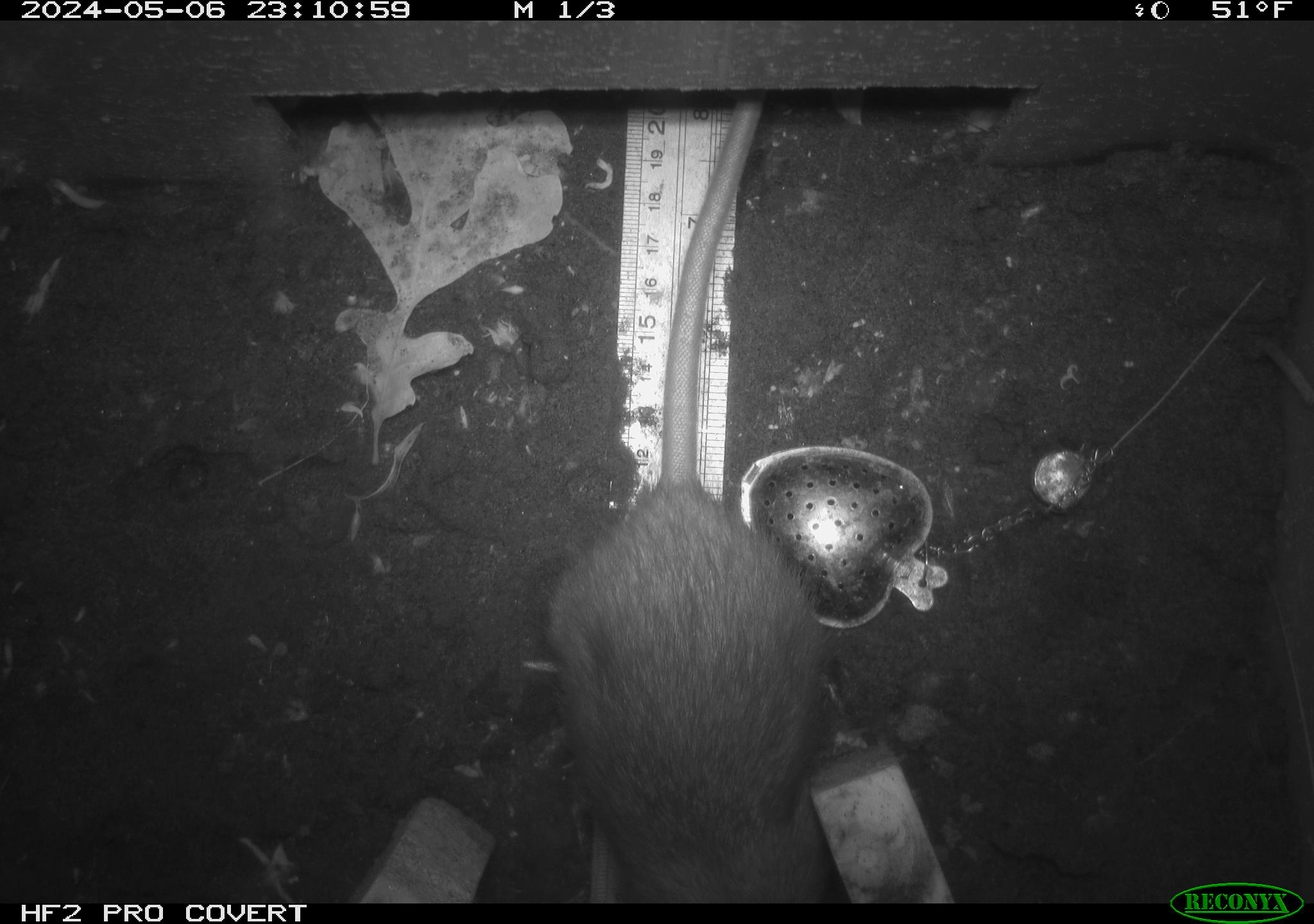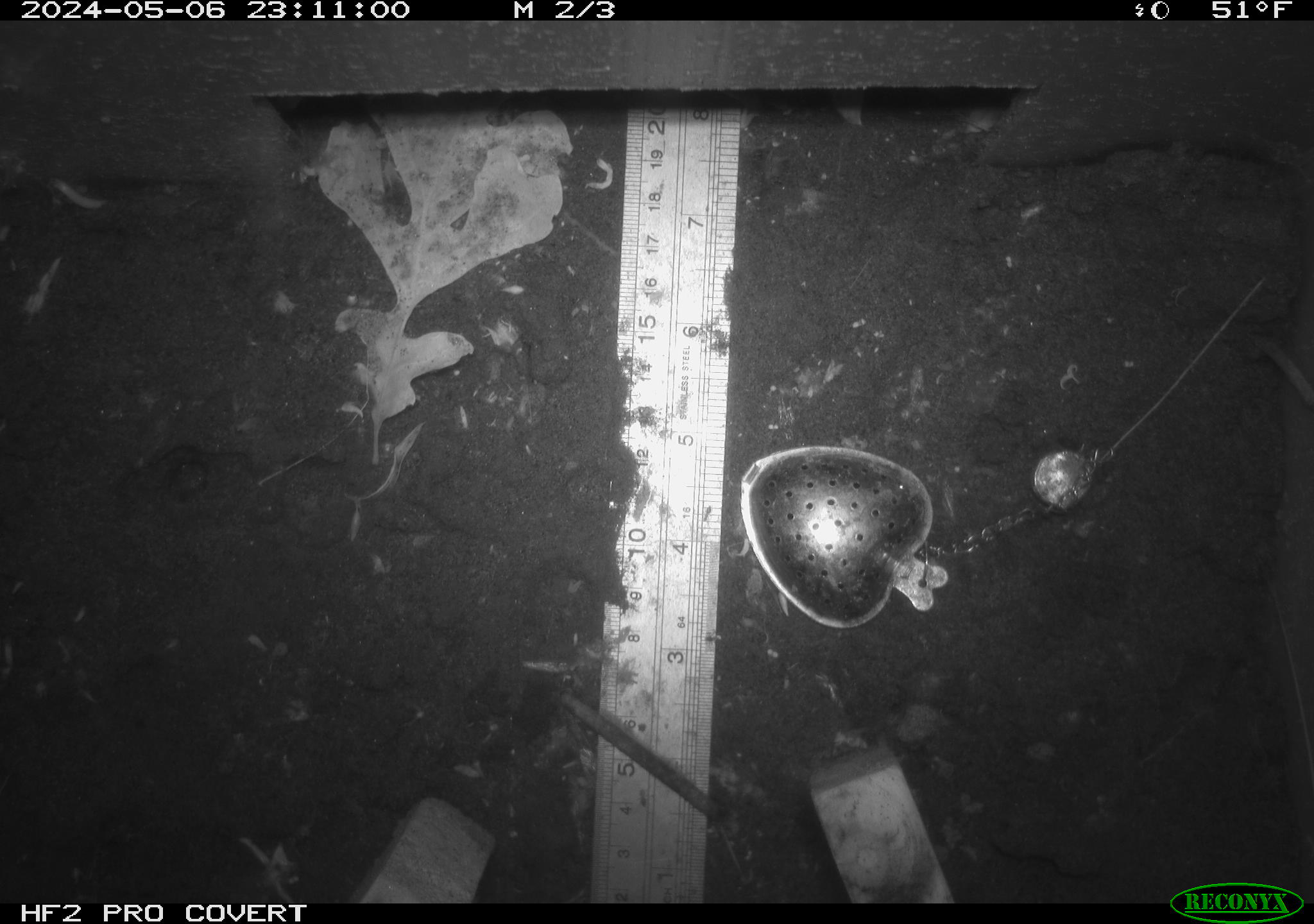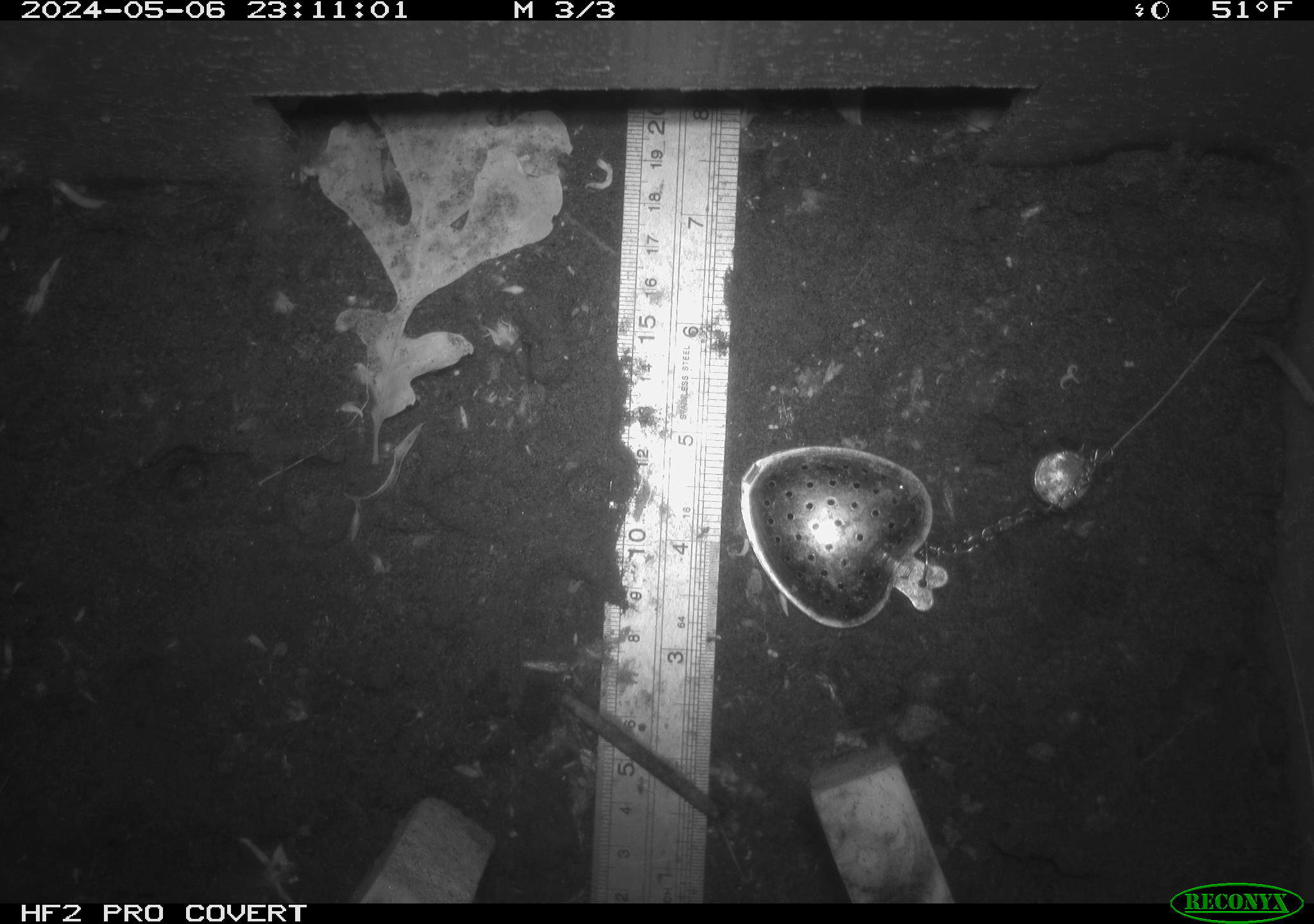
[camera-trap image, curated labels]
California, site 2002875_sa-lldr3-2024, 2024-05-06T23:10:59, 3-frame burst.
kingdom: Animalia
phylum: Chordata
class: Mammalia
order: Rodentia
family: Muridae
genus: Rattus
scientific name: Rattus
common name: rat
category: rattus species